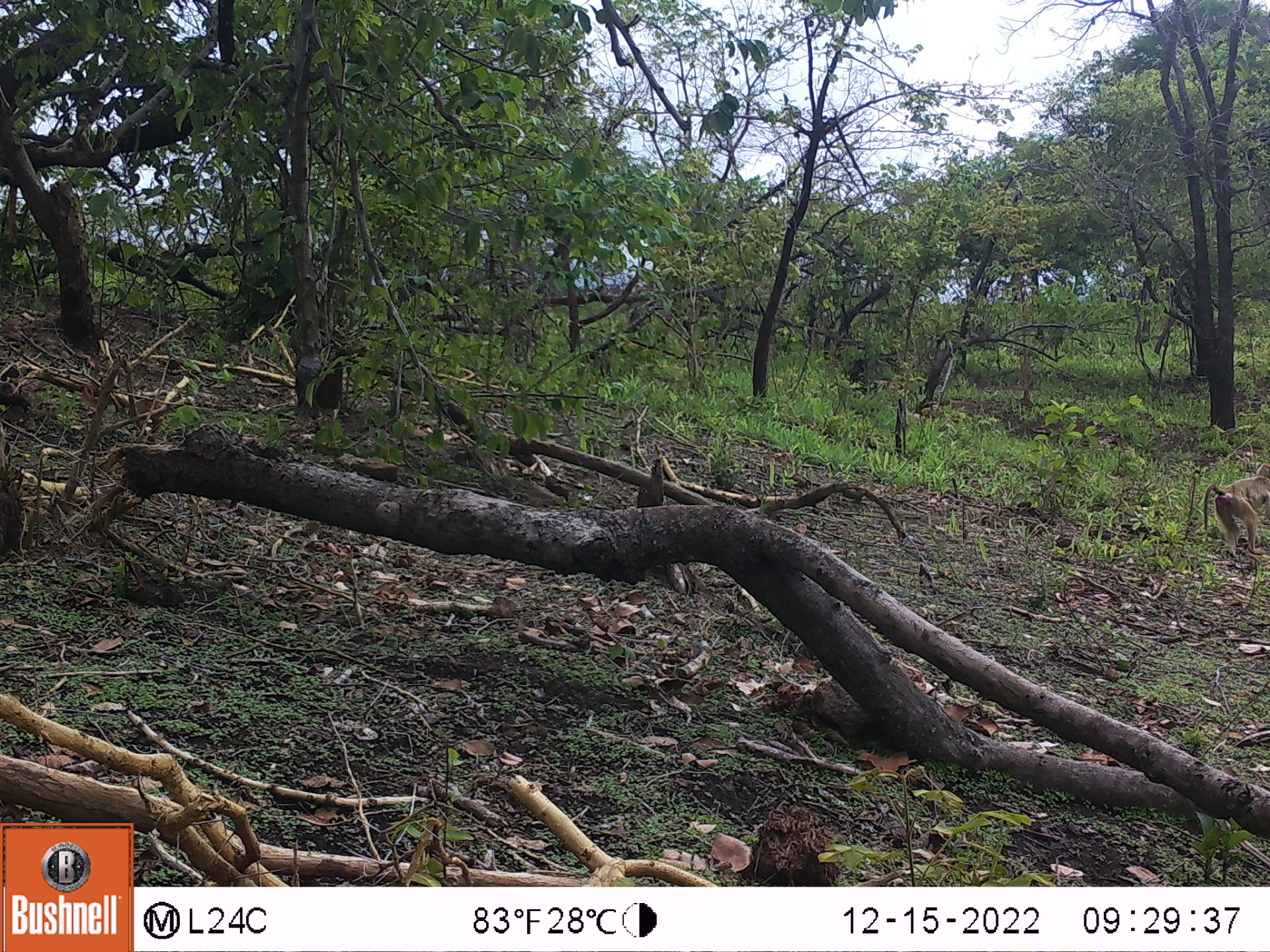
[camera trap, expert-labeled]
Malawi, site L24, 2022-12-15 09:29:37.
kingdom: Animalia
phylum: Chordata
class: Mammalia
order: Primates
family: Cercopithecidae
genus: Papio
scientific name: Papio cynocephalus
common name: yellow baboon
Yellow baboon (Papio cynocephalus), count 1.